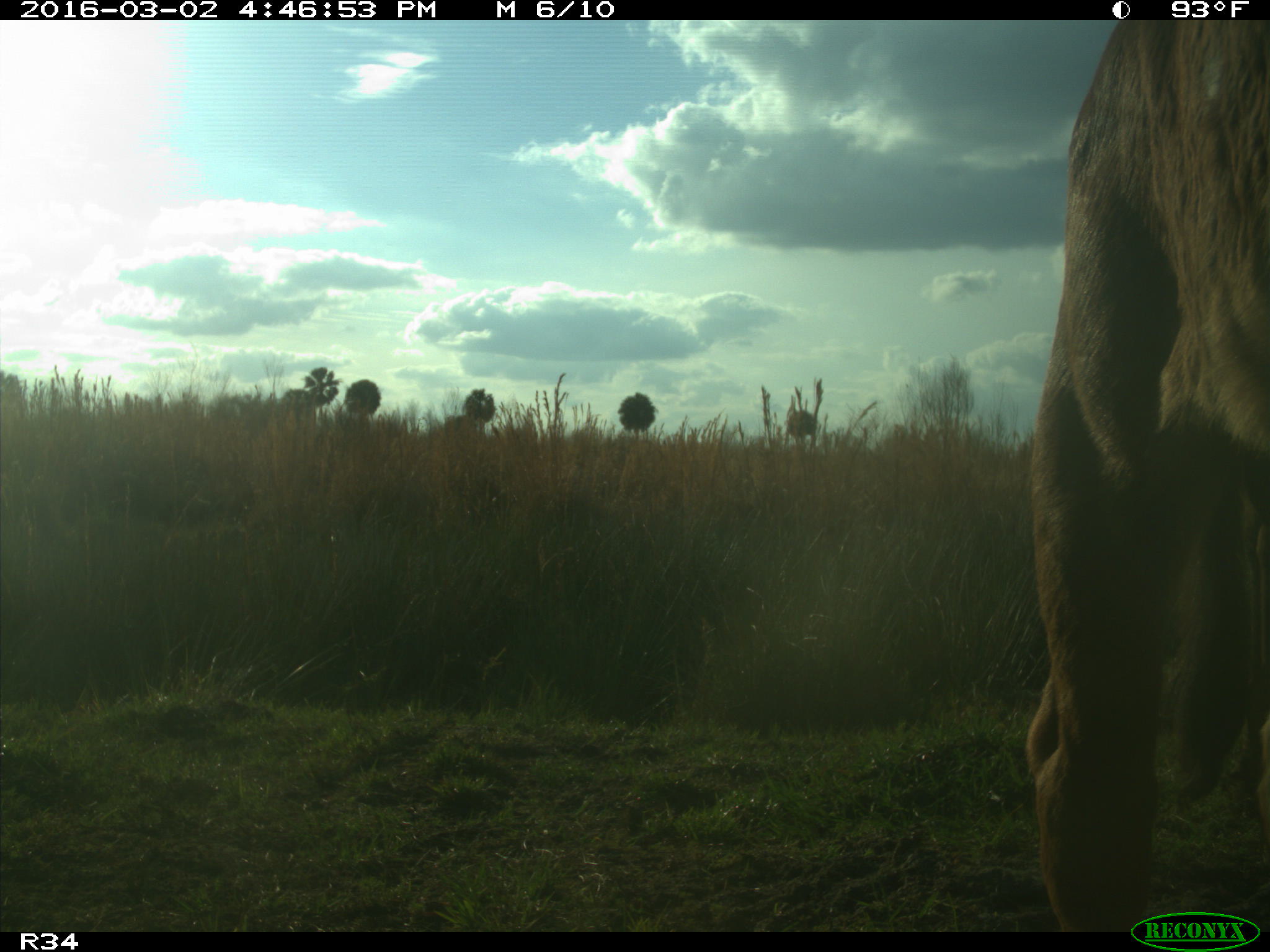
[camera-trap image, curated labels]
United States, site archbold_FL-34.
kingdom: Animalia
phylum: Chordata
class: Mammalia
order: Artiodactyla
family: Bovidae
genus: Bos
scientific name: Bos taurus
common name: domestic cow